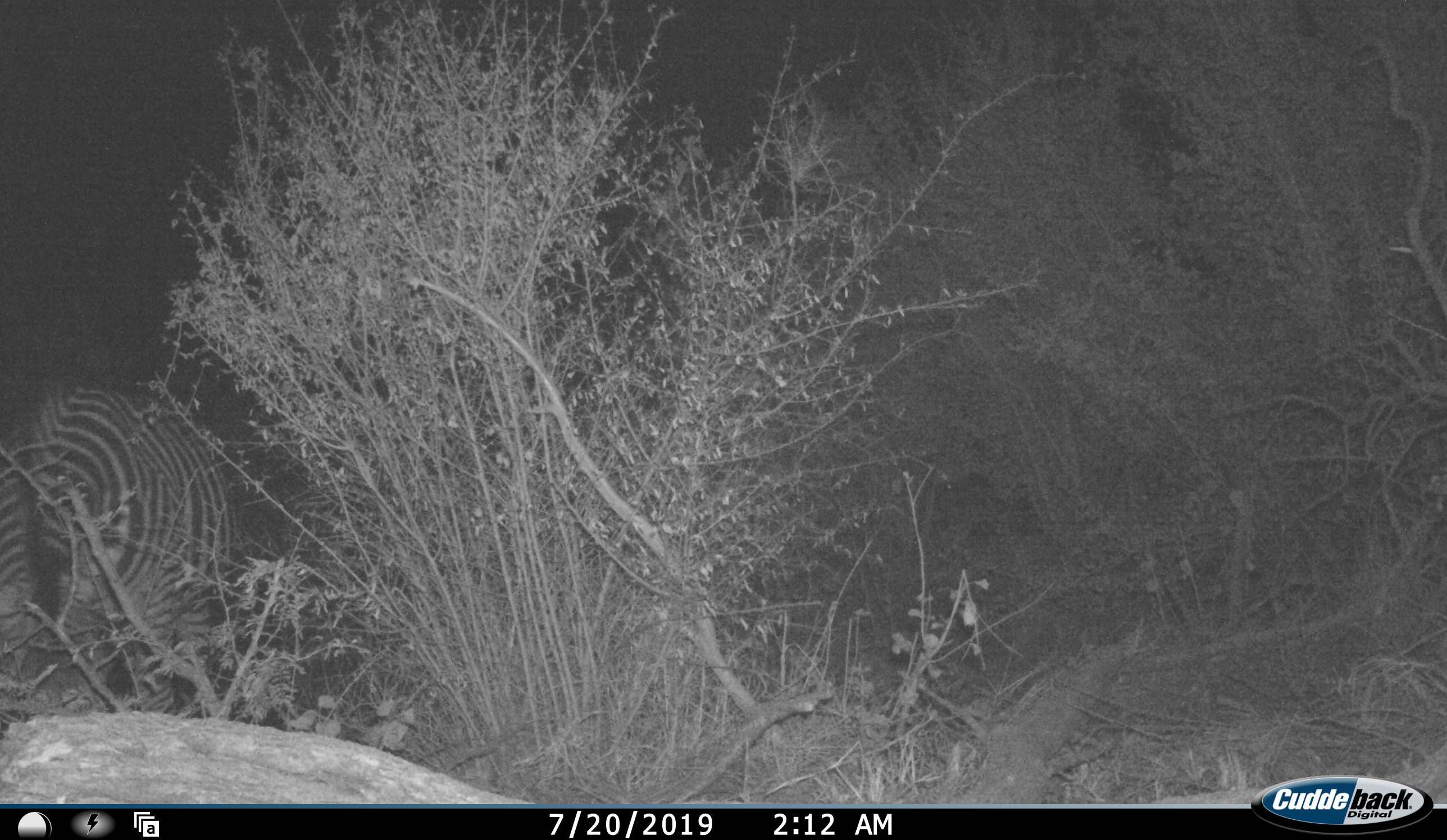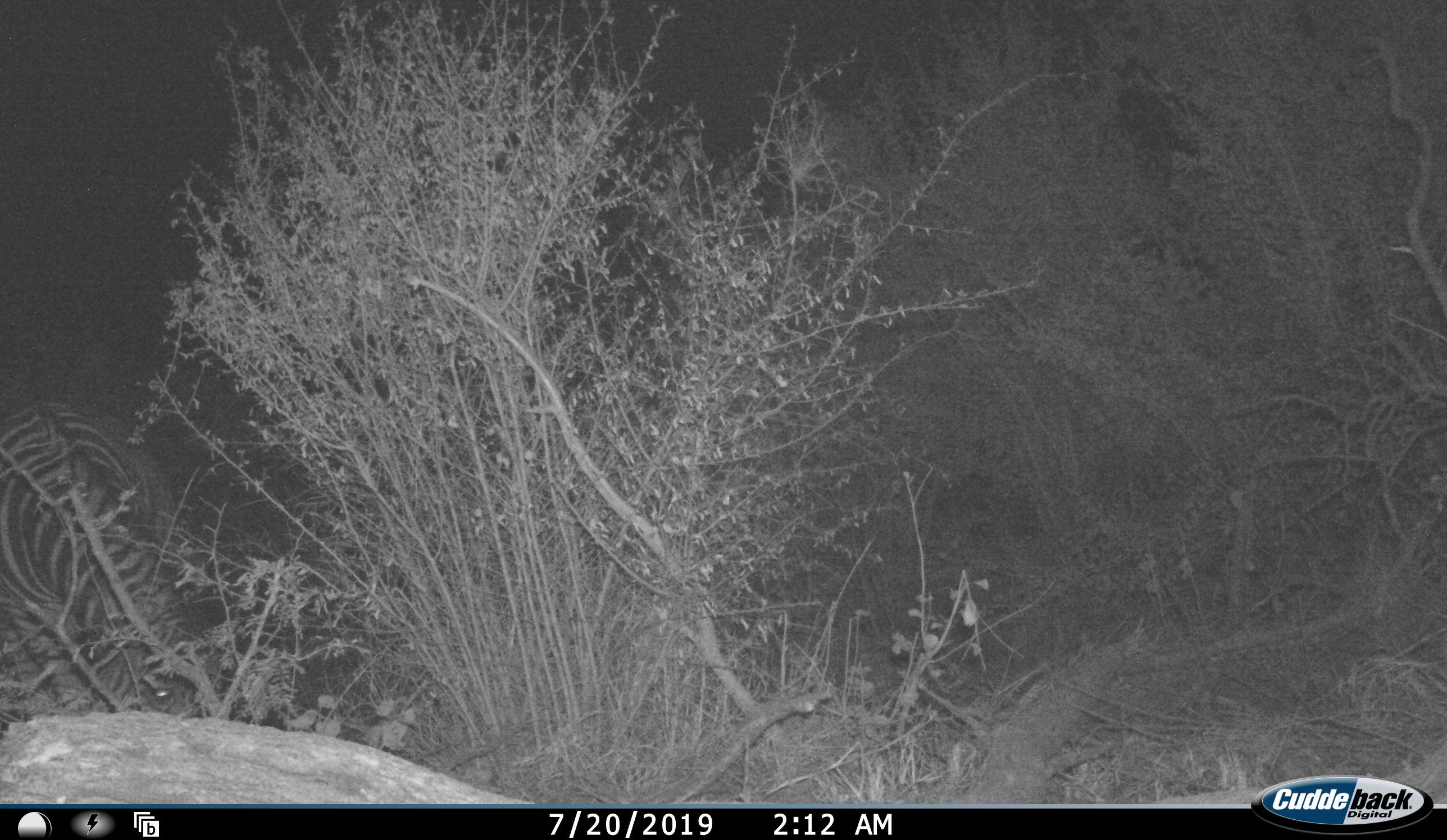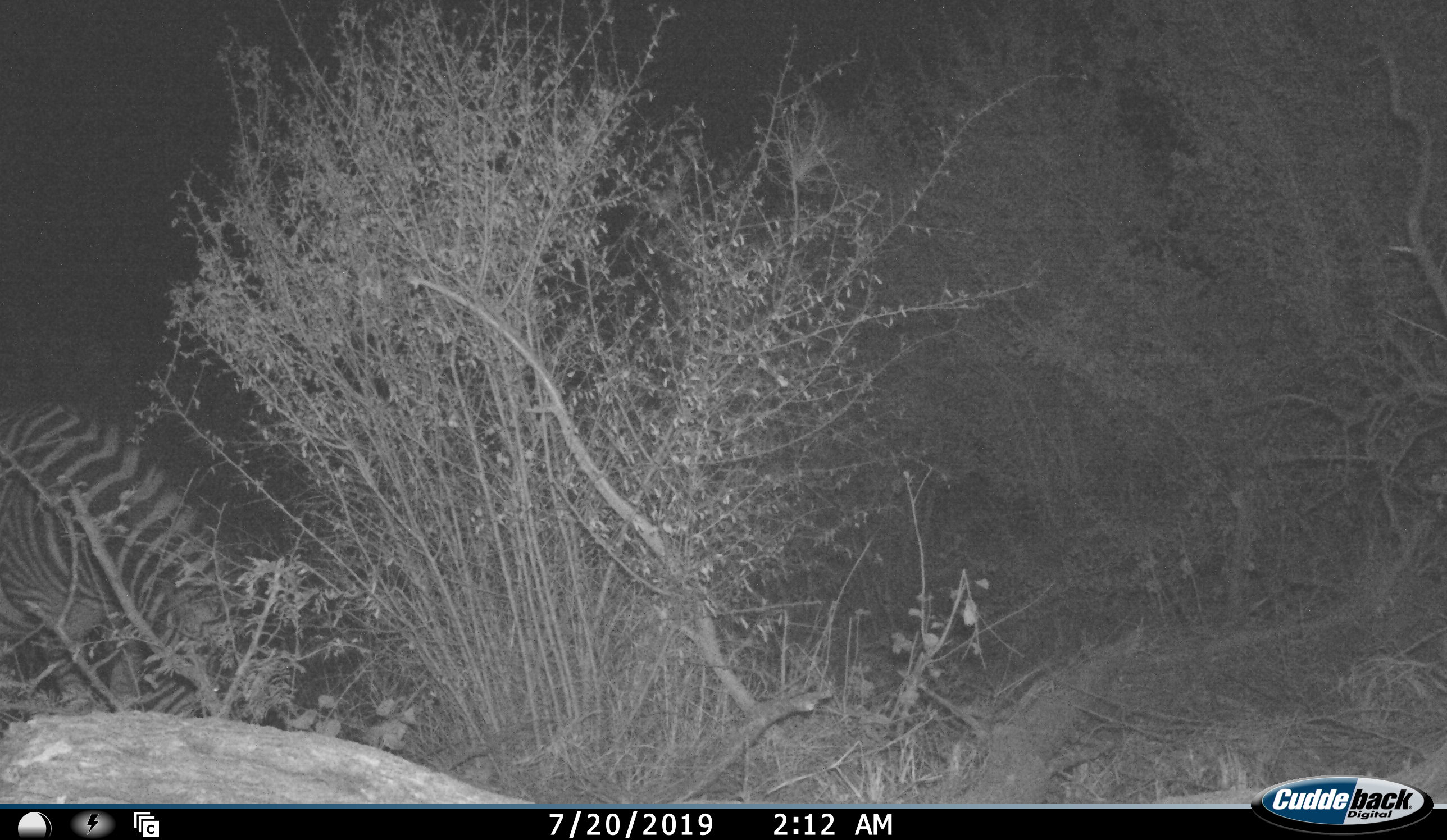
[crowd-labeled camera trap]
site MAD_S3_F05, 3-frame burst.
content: unidentified animal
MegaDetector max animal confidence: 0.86